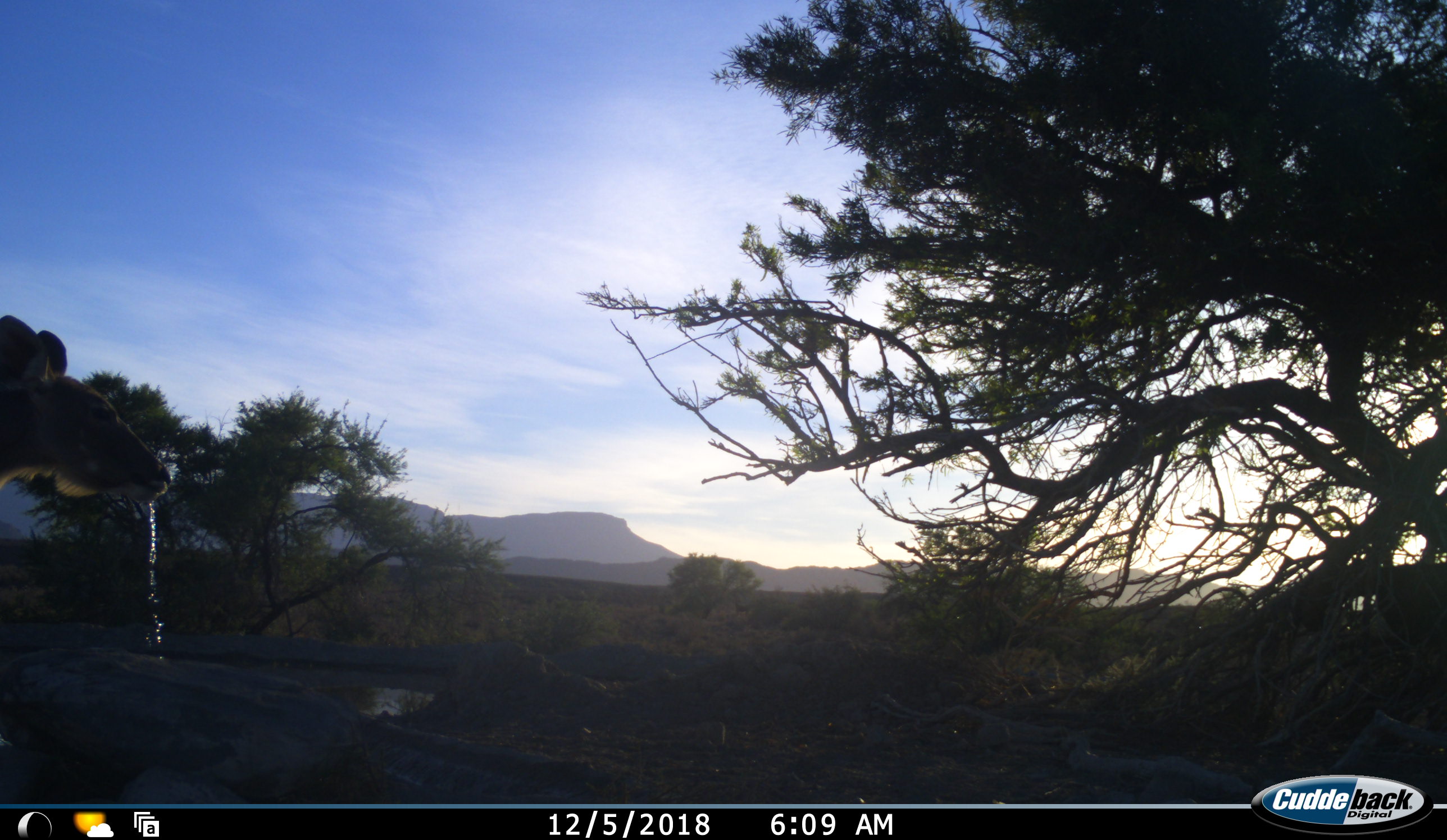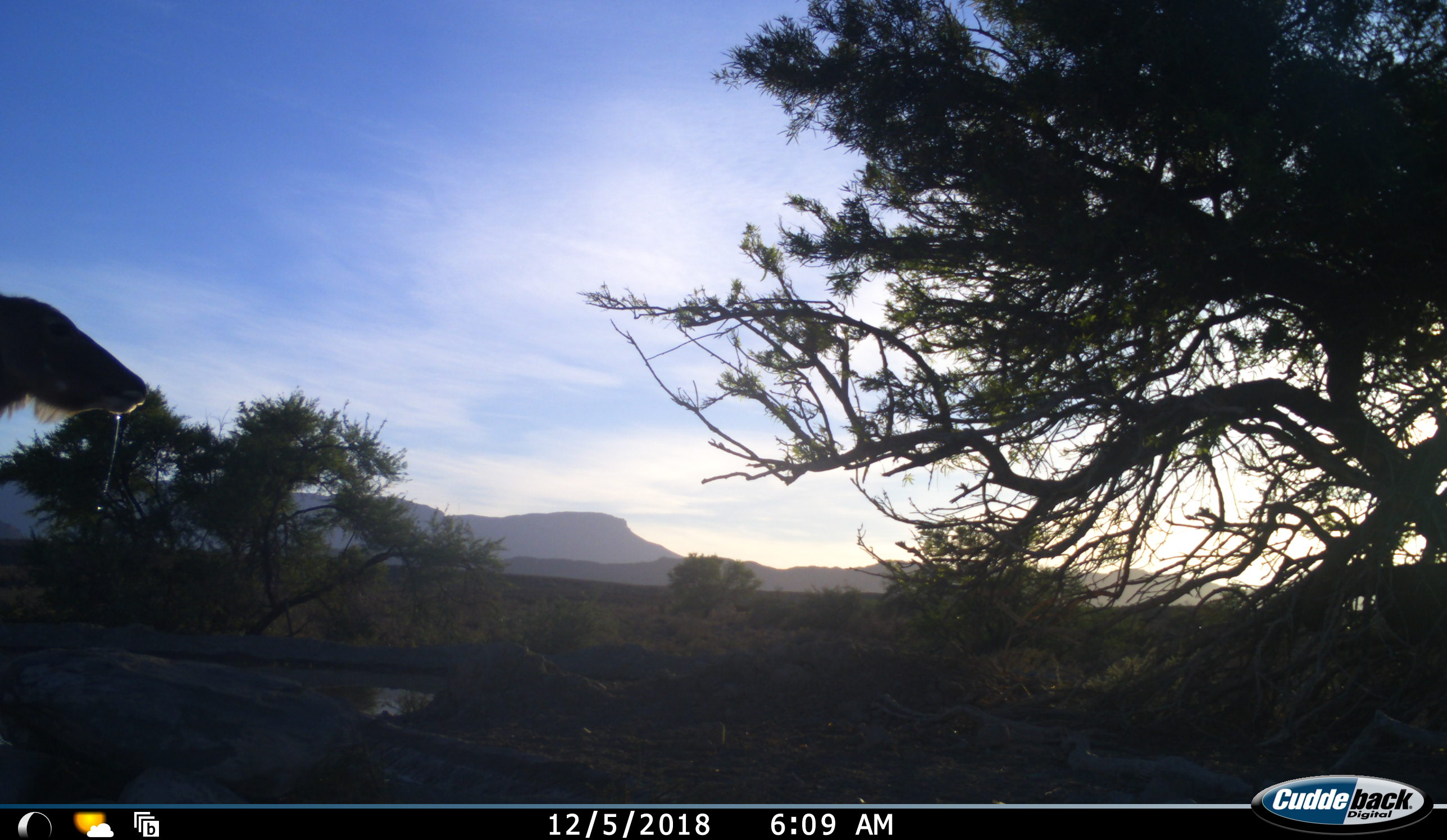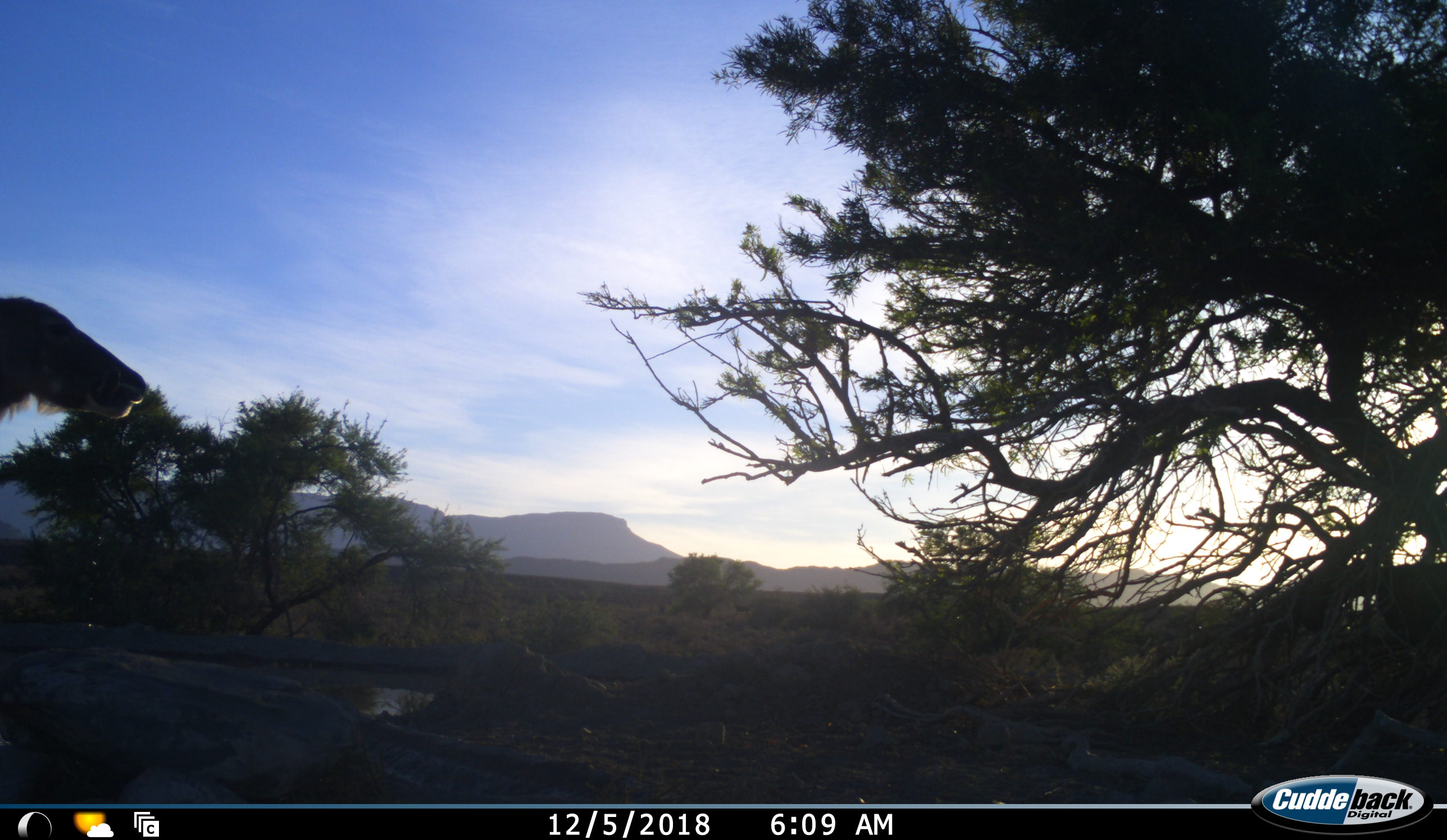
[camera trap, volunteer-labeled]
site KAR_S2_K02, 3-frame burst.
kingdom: Animalia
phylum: Chordata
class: Mammalia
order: Artiodactyla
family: Bovidae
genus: Tragelaphus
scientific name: Tragelaphus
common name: kudu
Kudu (Tragelaphus), count 1. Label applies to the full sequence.